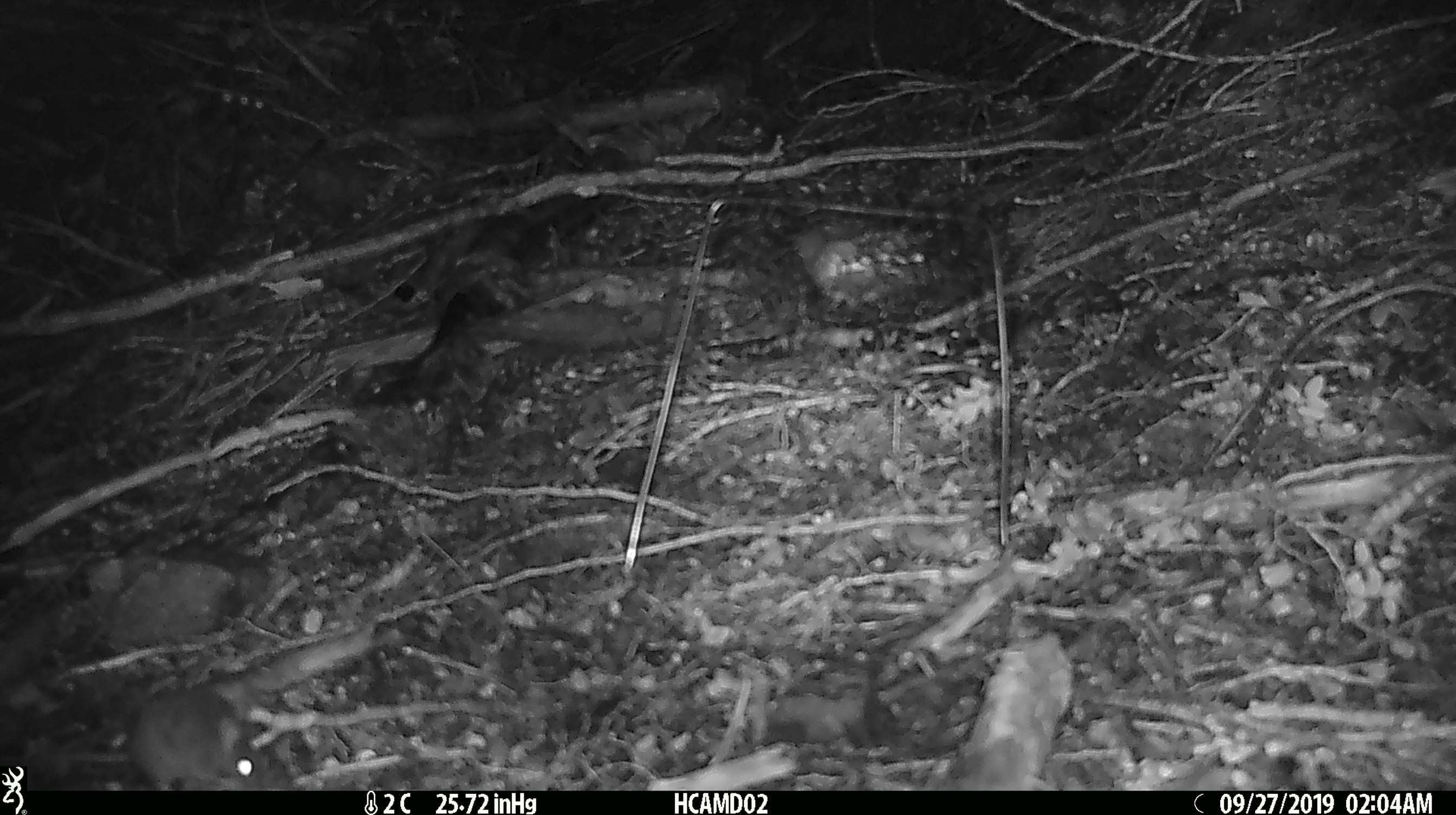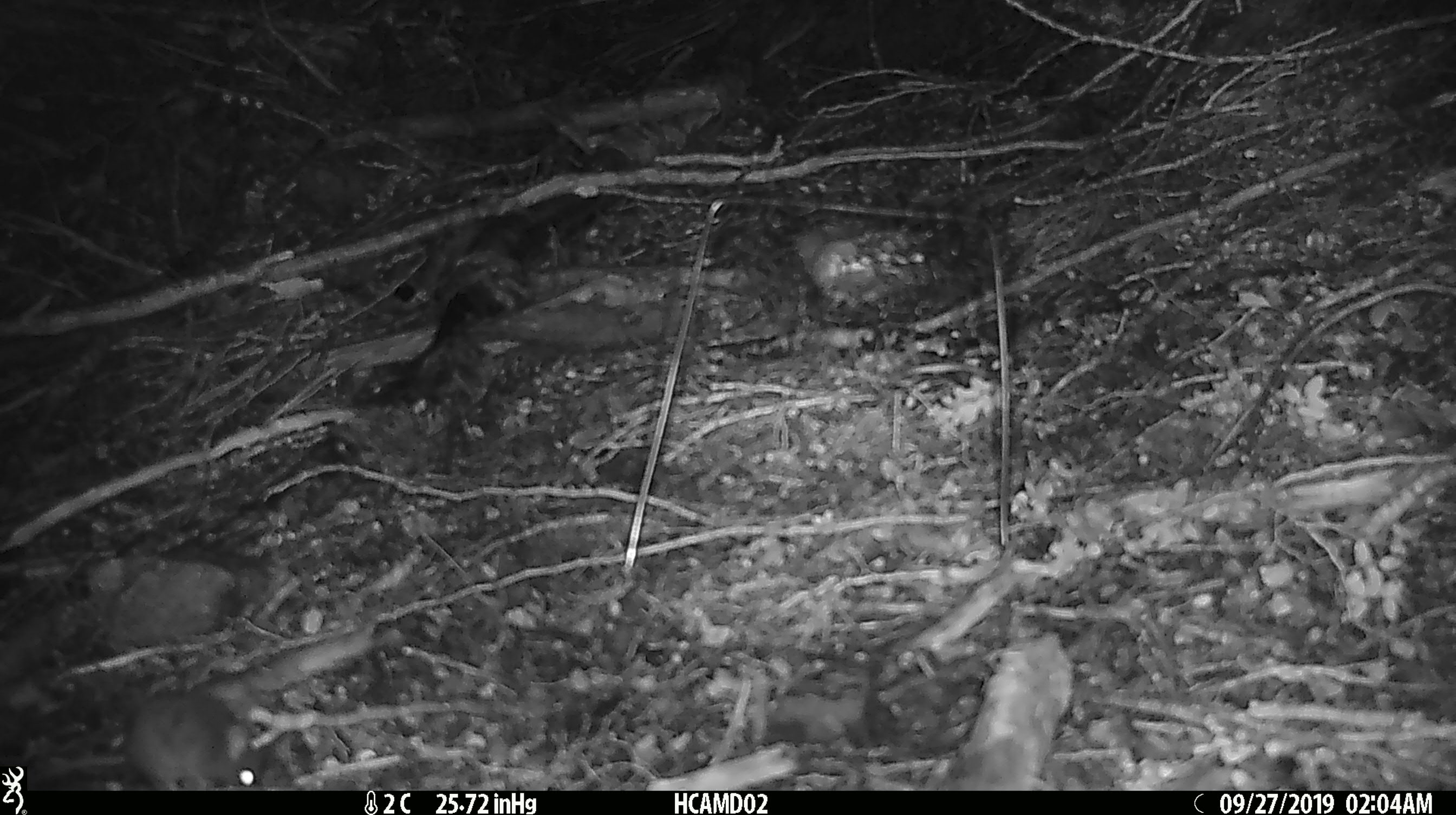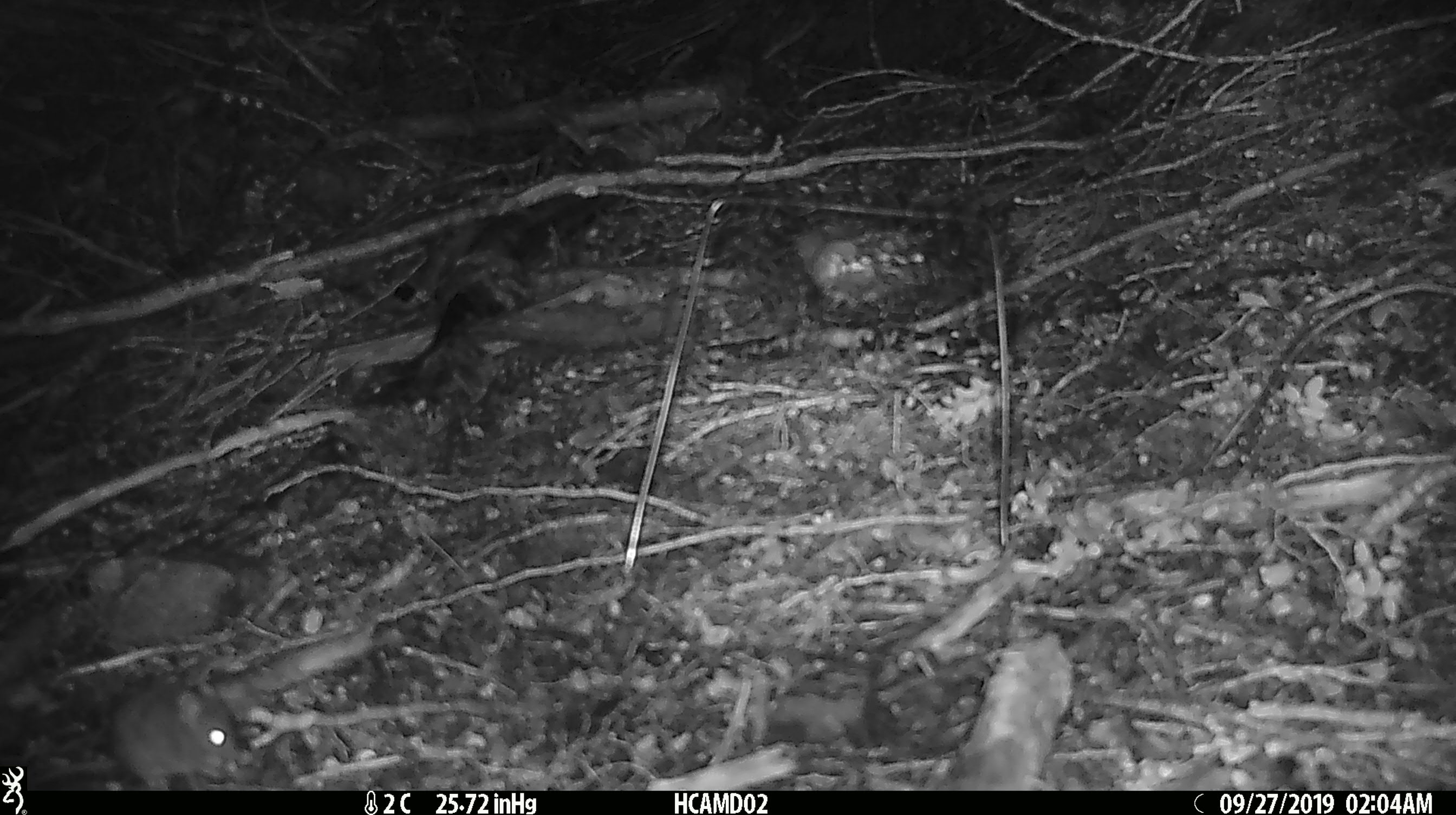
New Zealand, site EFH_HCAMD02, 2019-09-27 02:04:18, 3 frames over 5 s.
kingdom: Animalia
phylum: Chordata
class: Mammalia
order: Rodentia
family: Muridae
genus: Mus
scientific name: Mus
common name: mouse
Mouse (Mus).